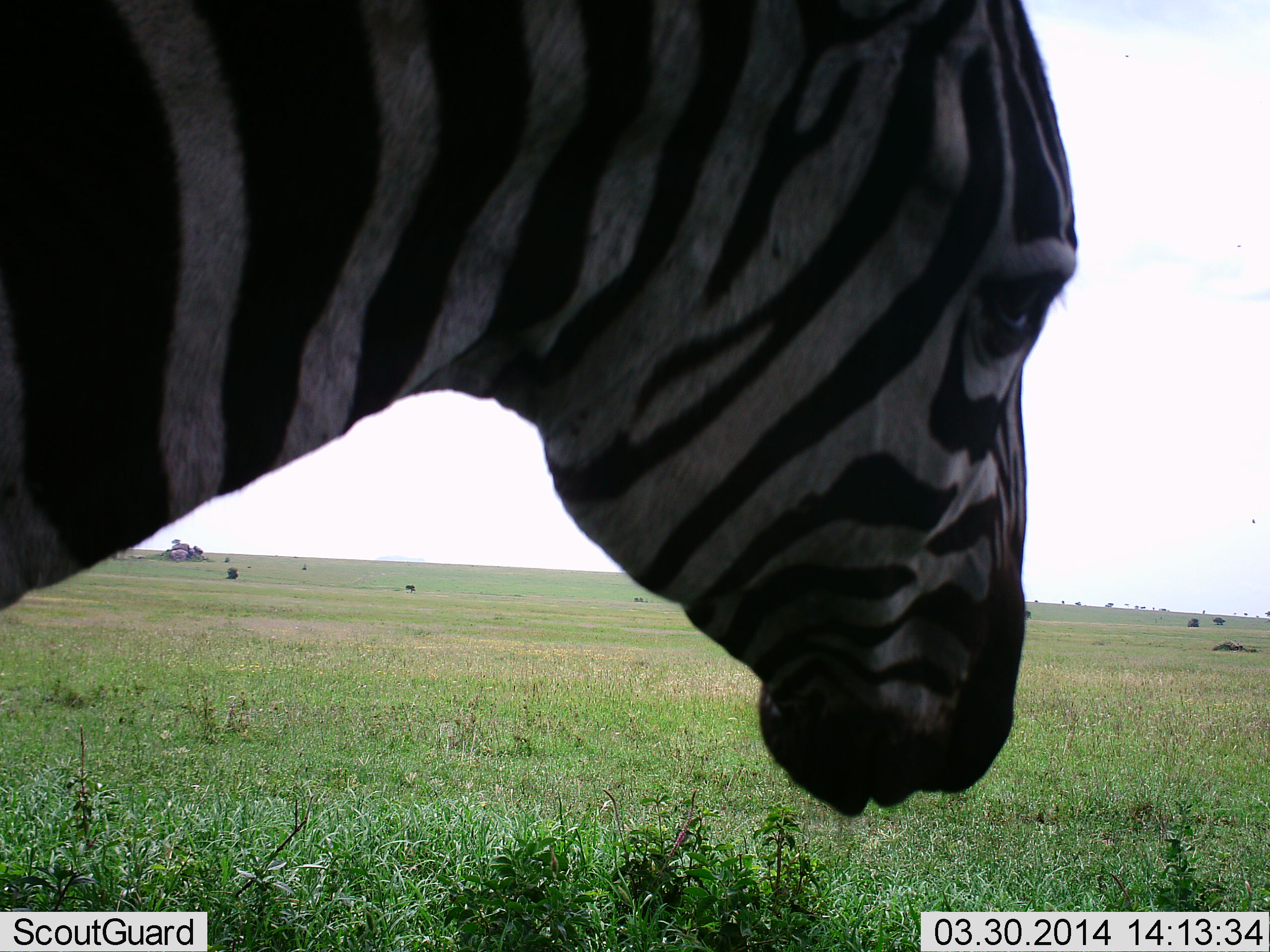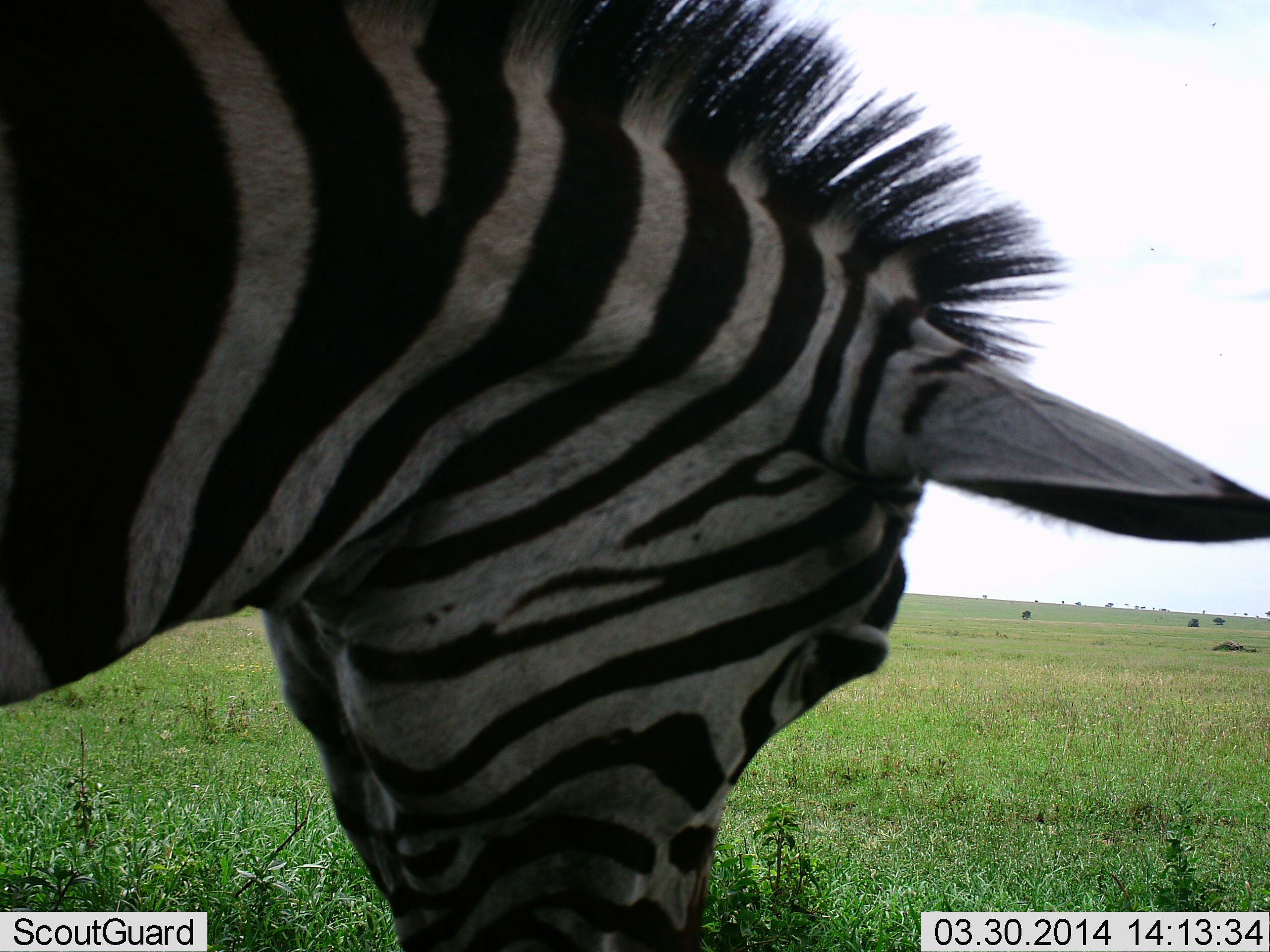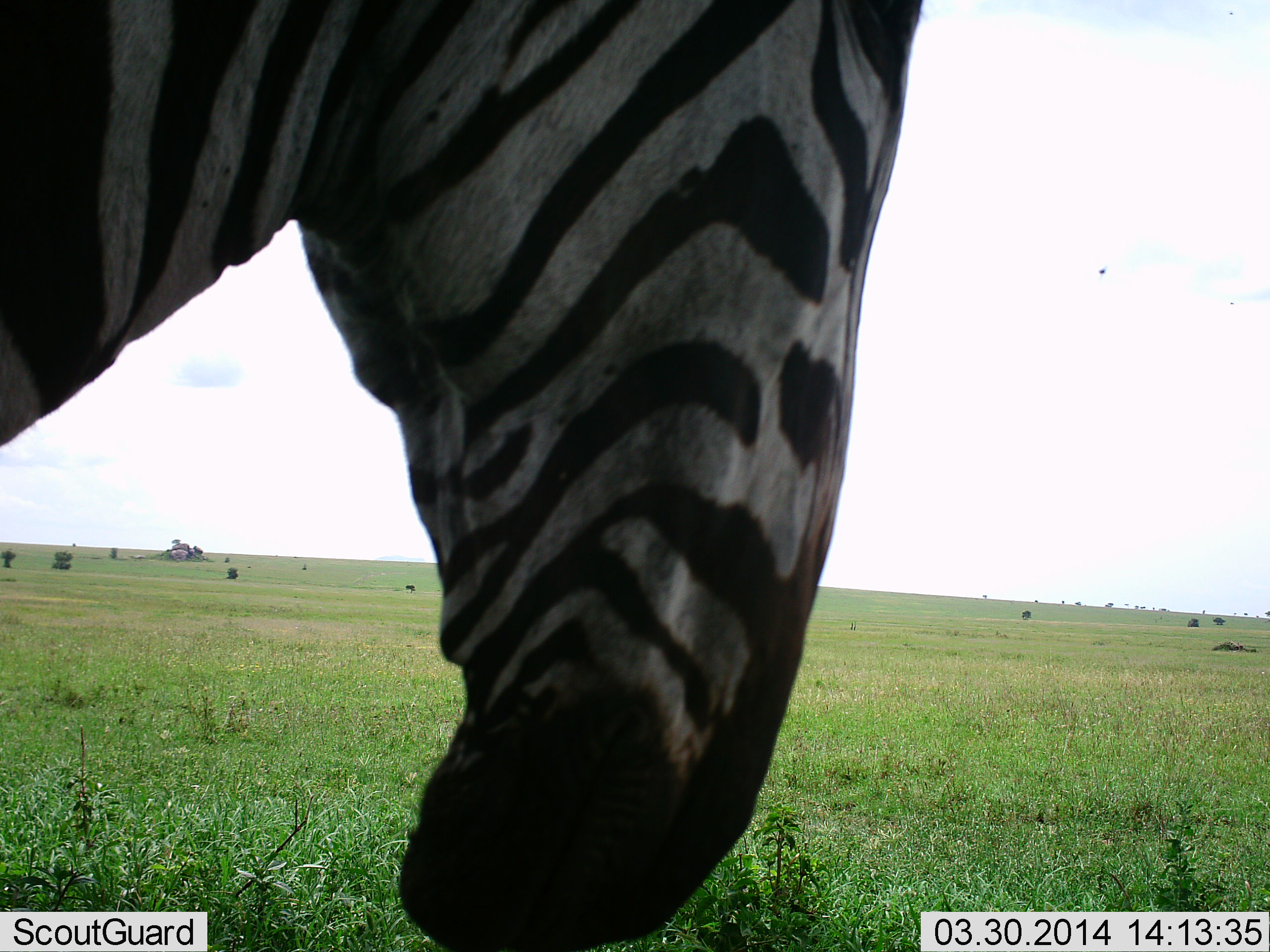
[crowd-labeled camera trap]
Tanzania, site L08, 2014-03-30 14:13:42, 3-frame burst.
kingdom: Animalia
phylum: Chordata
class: Mammalia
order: Perissodactyla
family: Equidae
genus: Equus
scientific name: Equus quagga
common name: plains zebra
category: zebra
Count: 1.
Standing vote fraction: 60%.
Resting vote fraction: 0%.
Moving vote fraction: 10%.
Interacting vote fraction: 0%.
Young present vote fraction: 0%.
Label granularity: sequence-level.